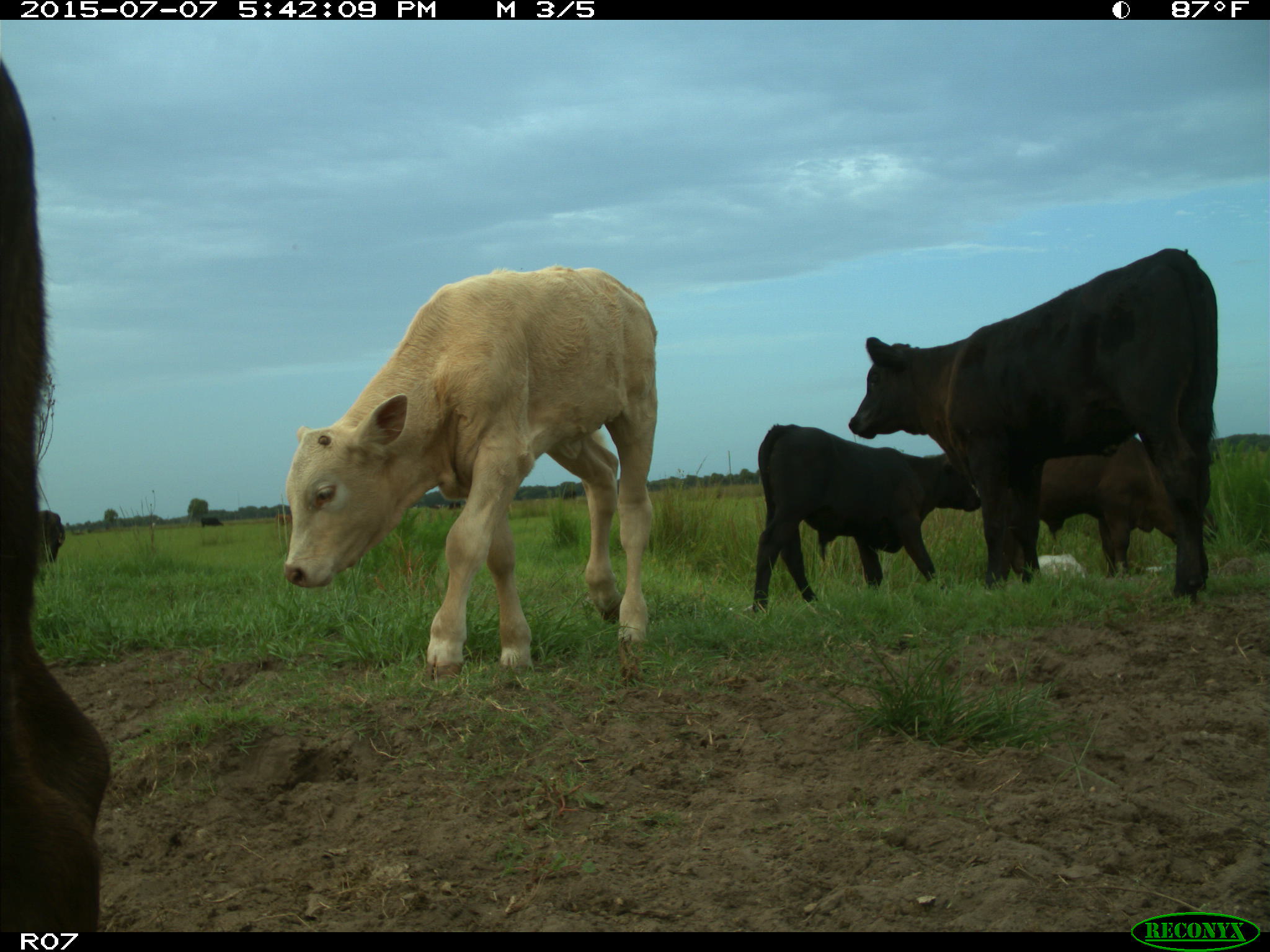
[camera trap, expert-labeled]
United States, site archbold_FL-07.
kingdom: Animalia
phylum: Chordata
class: Mammalia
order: Artiodactyla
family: Bovidae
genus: Bos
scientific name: Bos taurus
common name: domestic cow